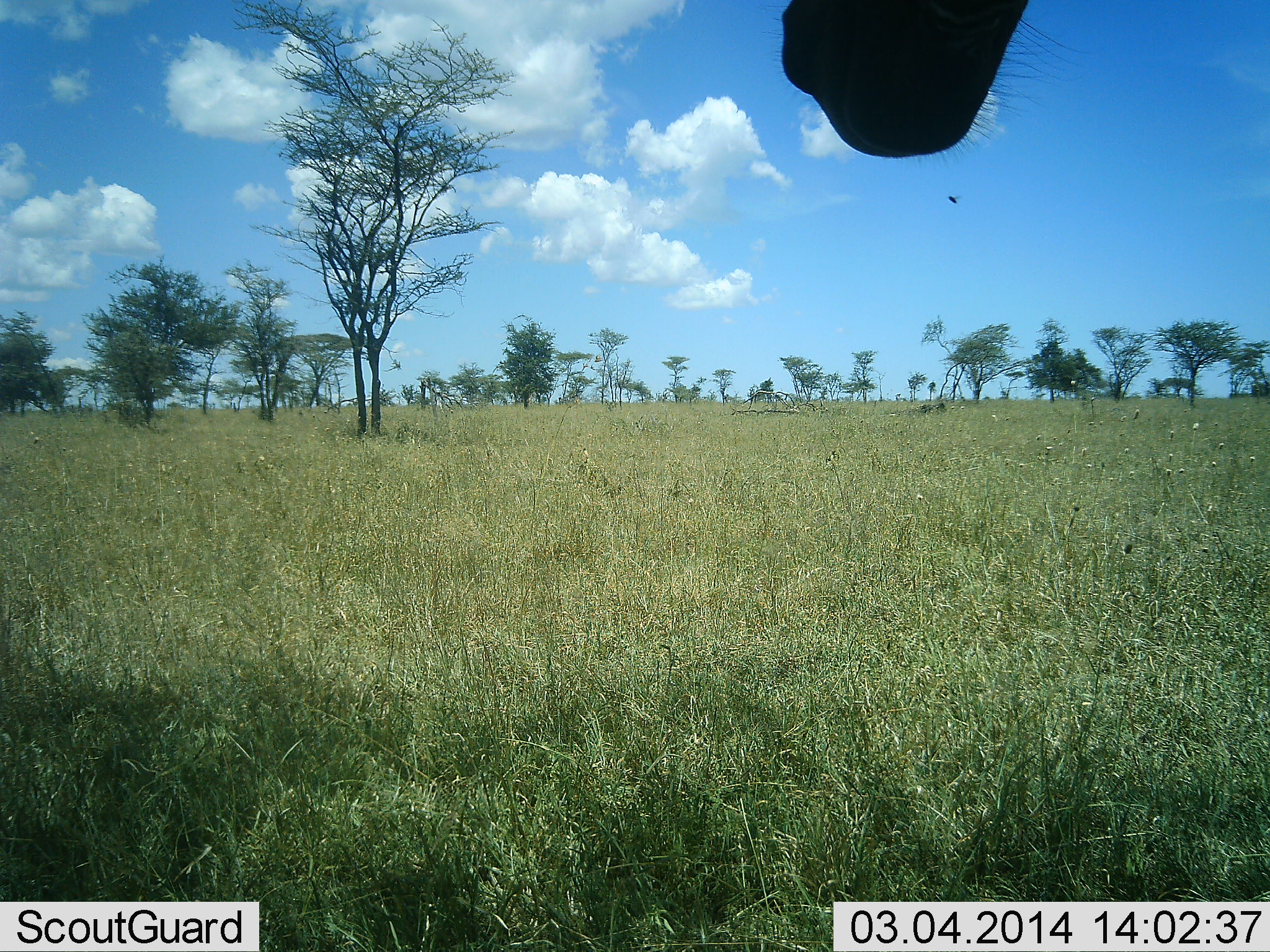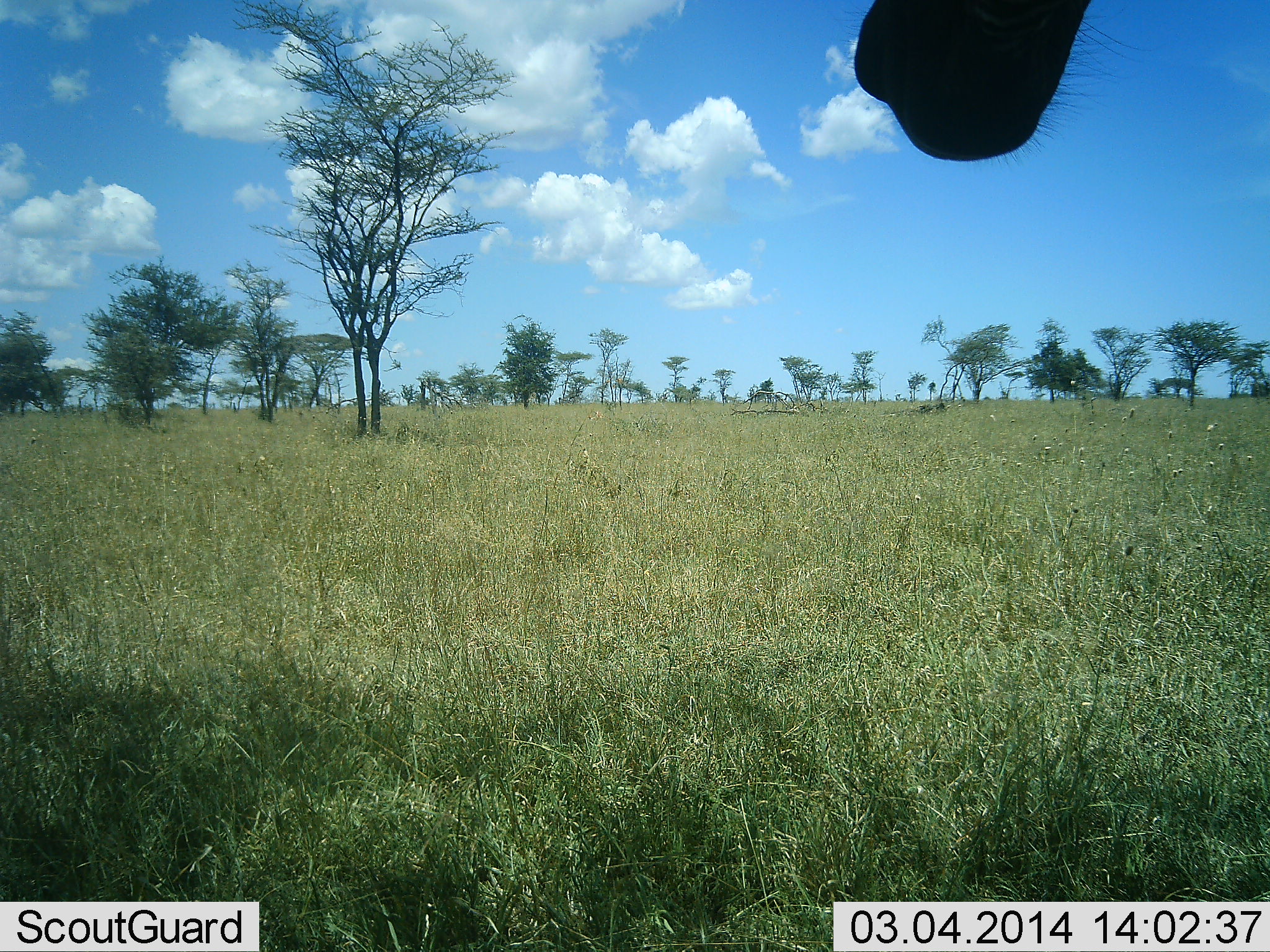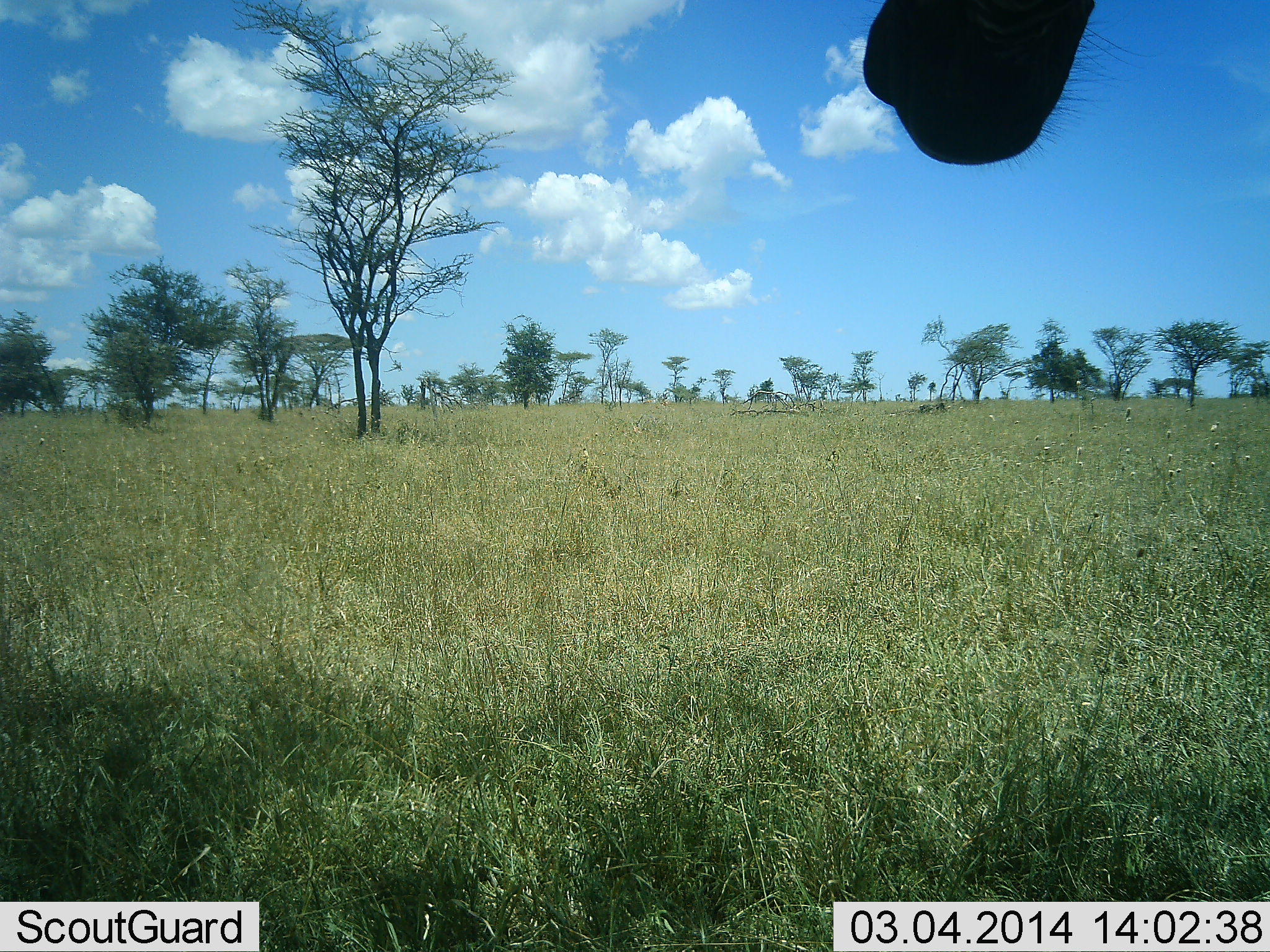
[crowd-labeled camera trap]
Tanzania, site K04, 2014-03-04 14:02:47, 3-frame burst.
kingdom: Animalia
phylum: Chordata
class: Mammalia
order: Artiodactyla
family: Giraffidae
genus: Giraffa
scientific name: Giraffa camelopardalis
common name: giraffe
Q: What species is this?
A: Giraffe (Giraffa camelopardalis).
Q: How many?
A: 1.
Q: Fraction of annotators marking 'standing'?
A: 67%.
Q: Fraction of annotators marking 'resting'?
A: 33%.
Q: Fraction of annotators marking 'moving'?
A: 0%.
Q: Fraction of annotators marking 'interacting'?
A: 0%.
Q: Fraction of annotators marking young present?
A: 0%.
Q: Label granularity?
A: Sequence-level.